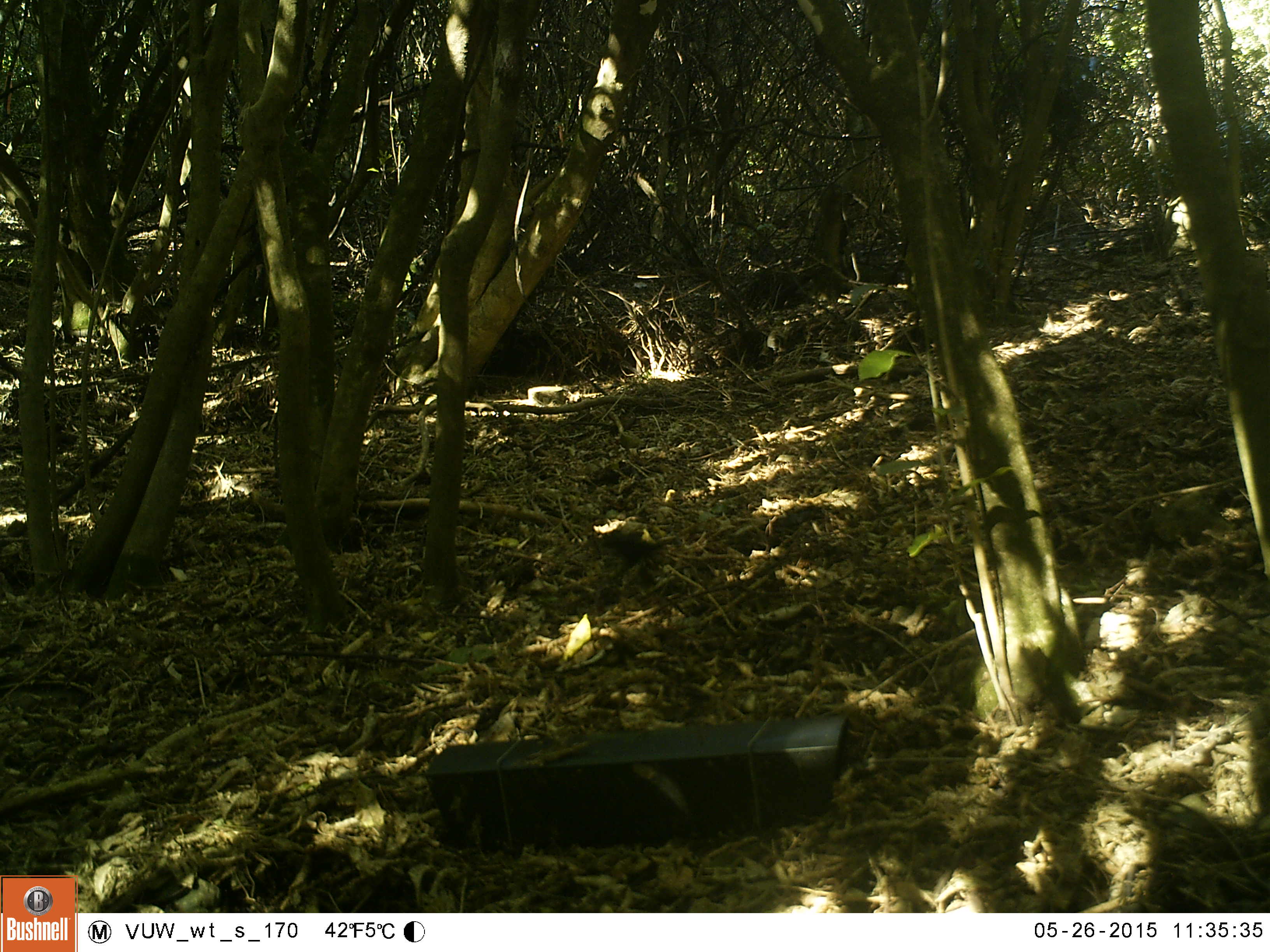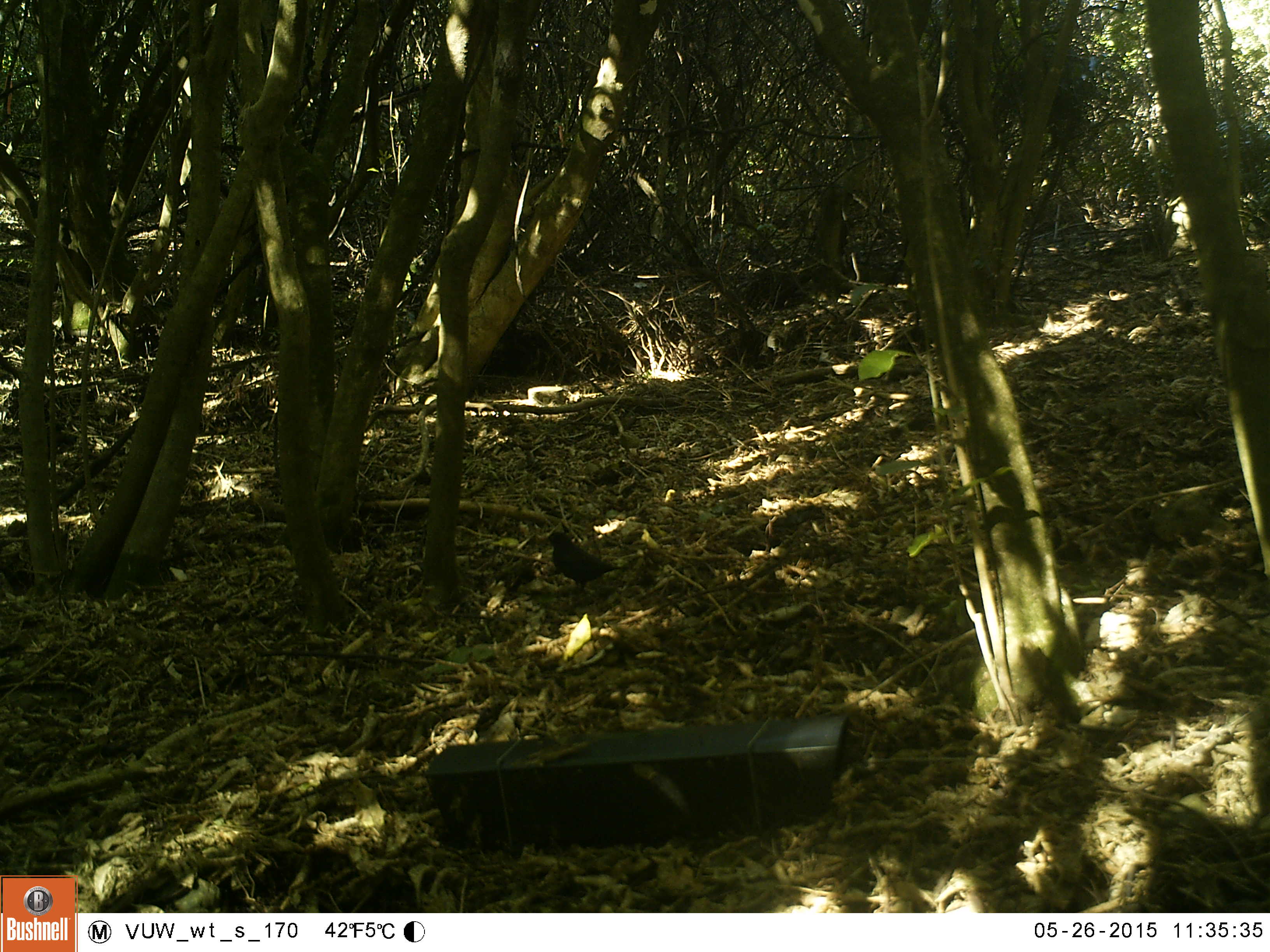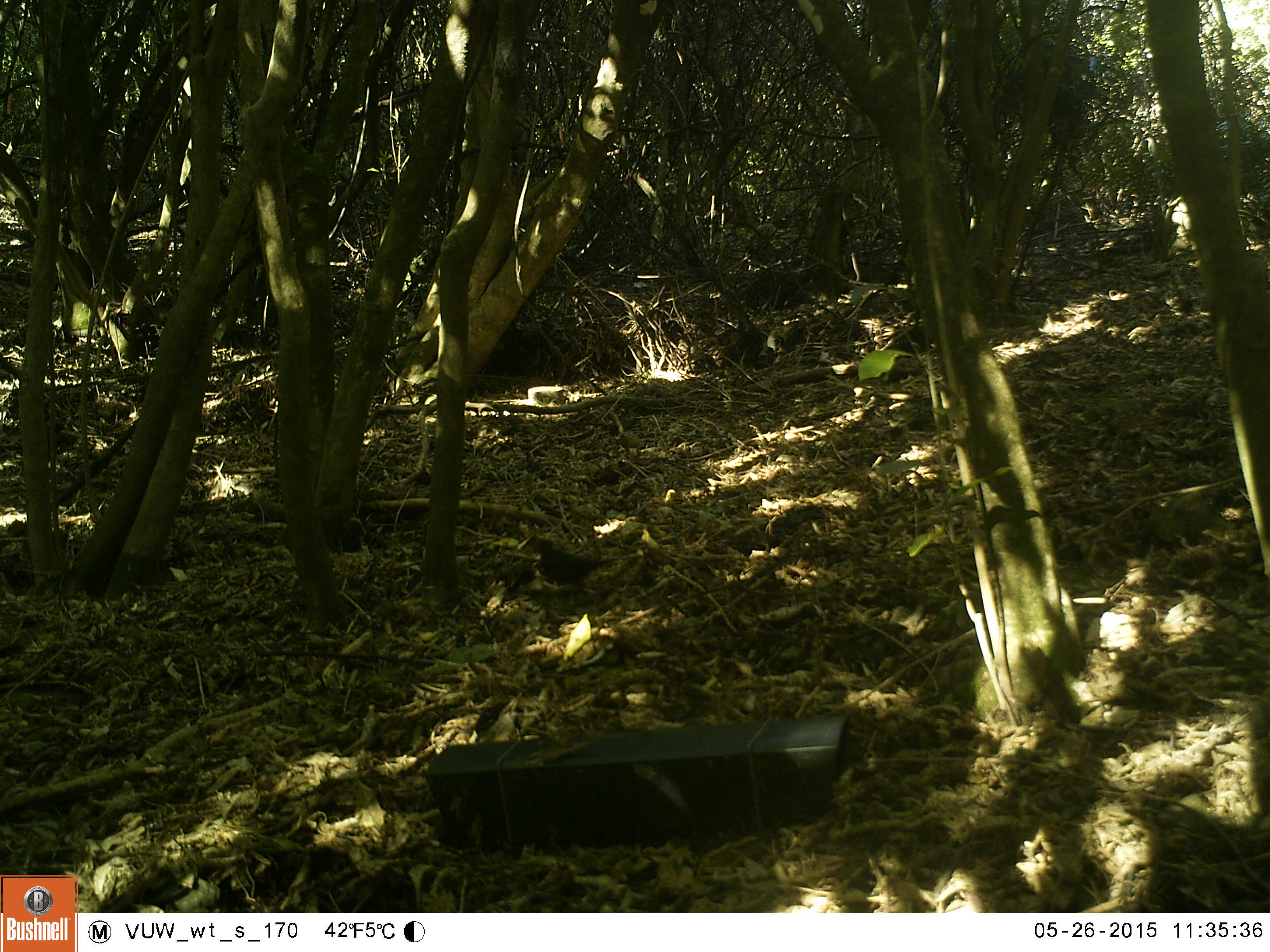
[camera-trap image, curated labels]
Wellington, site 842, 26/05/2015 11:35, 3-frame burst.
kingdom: Animalia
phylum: Chordata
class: Aves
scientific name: Aves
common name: bird